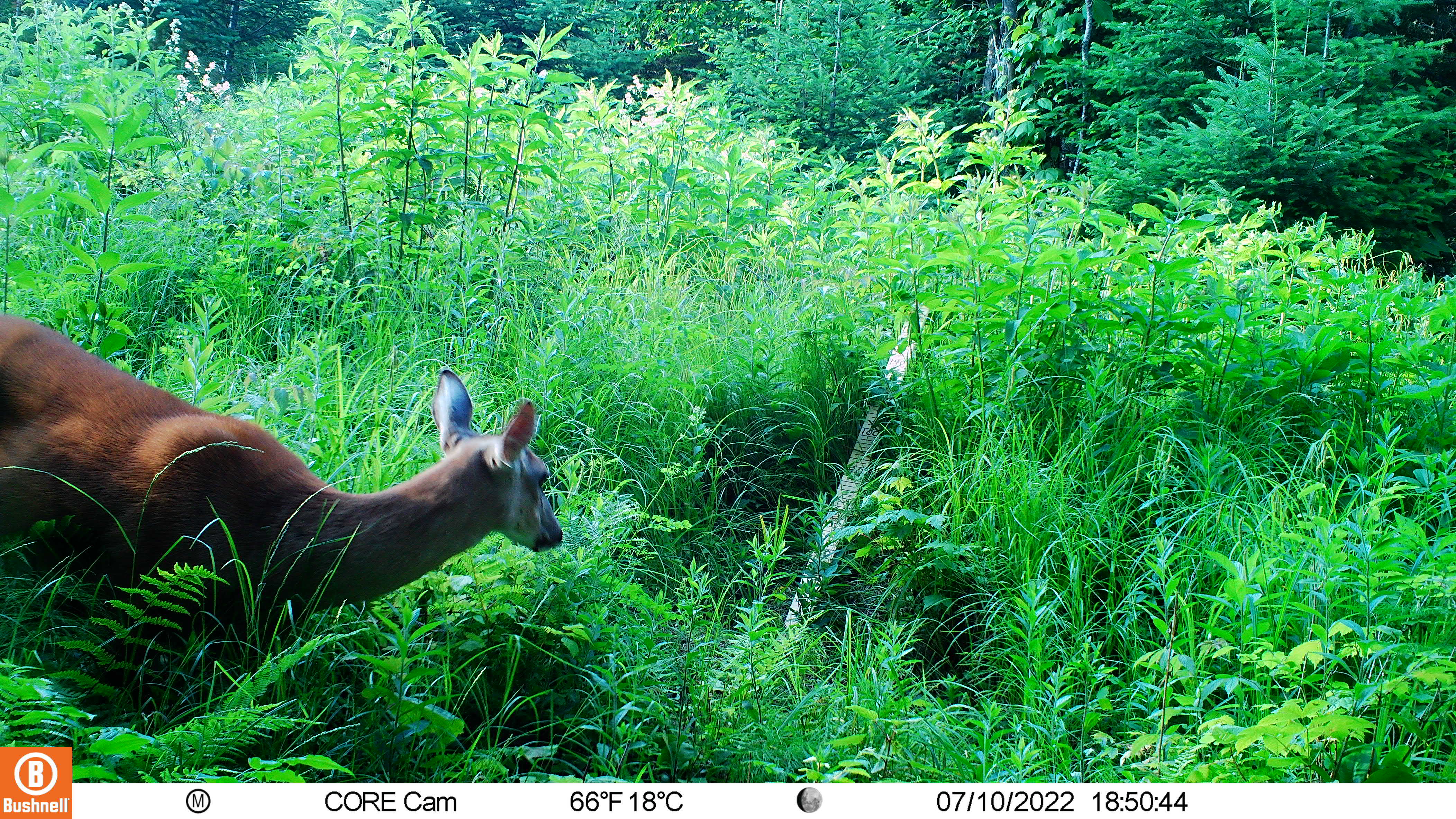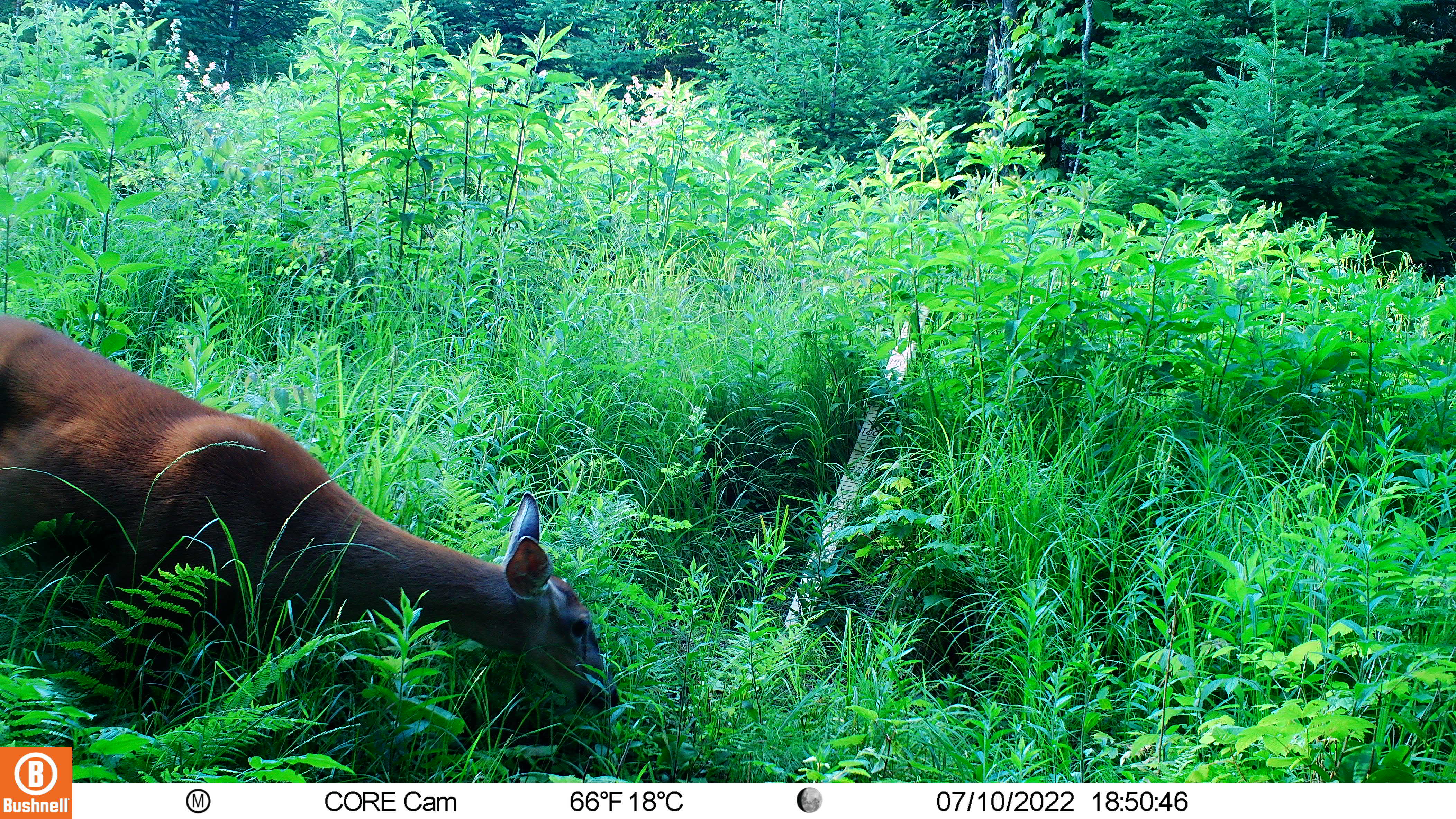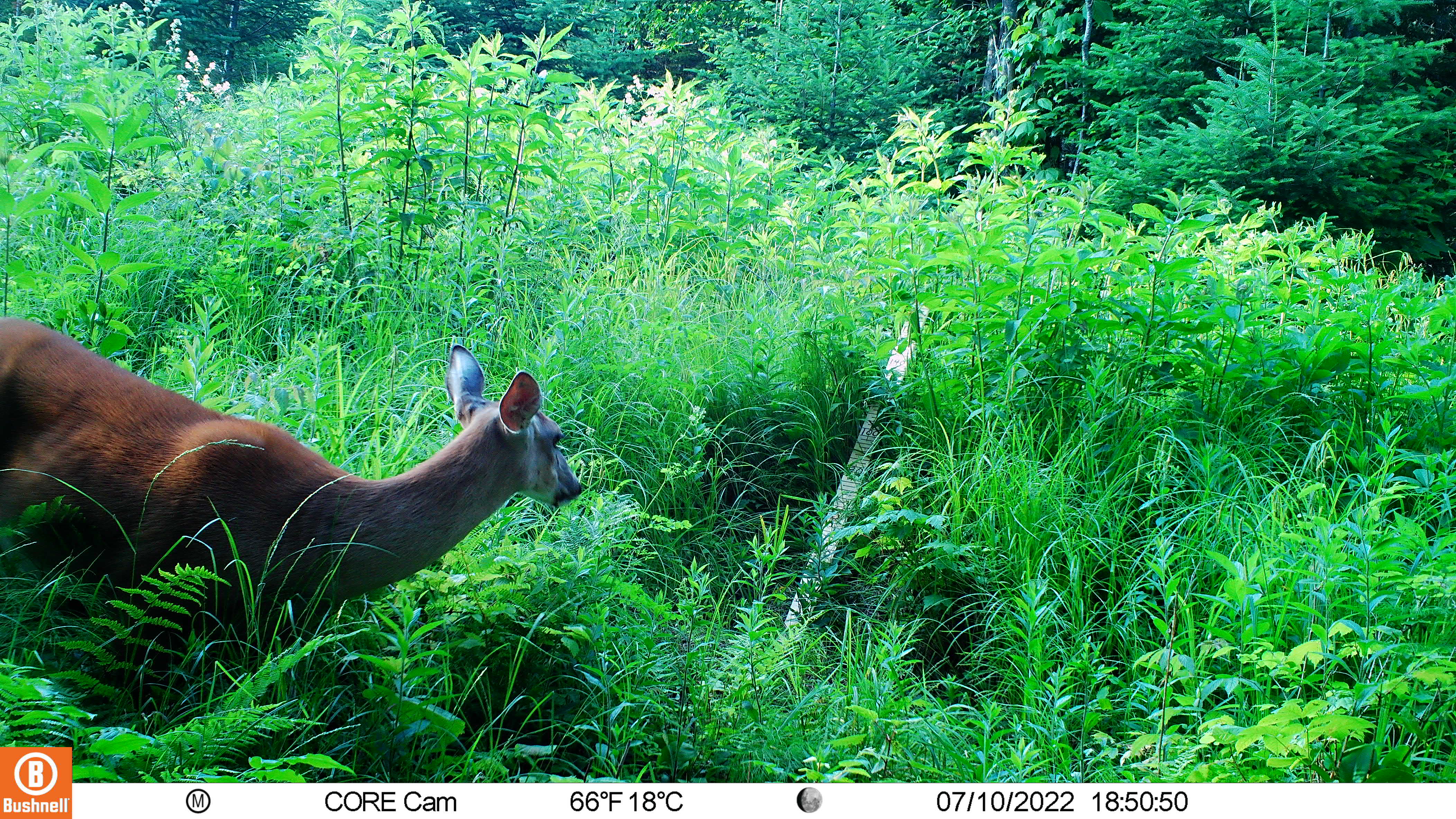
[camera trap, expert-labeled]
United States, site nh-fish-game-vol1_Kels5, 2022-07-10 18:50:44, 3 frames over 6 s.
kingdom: Animalia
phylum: Chordata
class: Mammalia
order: Artiodactyla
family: Cervidae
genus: Odocoileus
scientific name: Odocoileus virginianus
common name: white-tailed deer